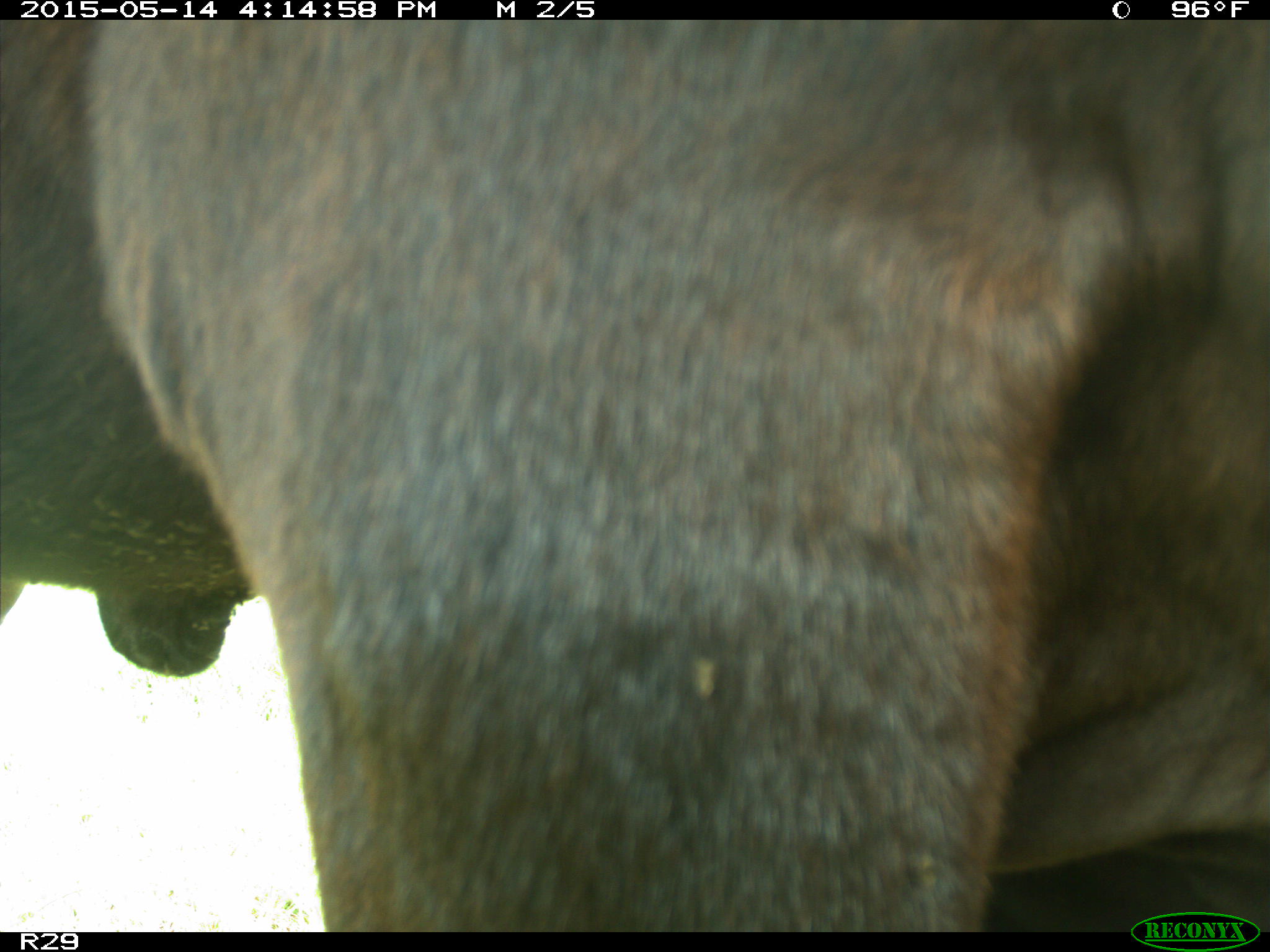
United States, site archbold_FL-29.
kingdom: Animalia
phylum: Chordata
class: Mammalia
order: Artiodactyla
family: Bovidae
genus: Bos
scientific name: Bos taurus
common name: domestic cow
Bos taurus (domestic cow).